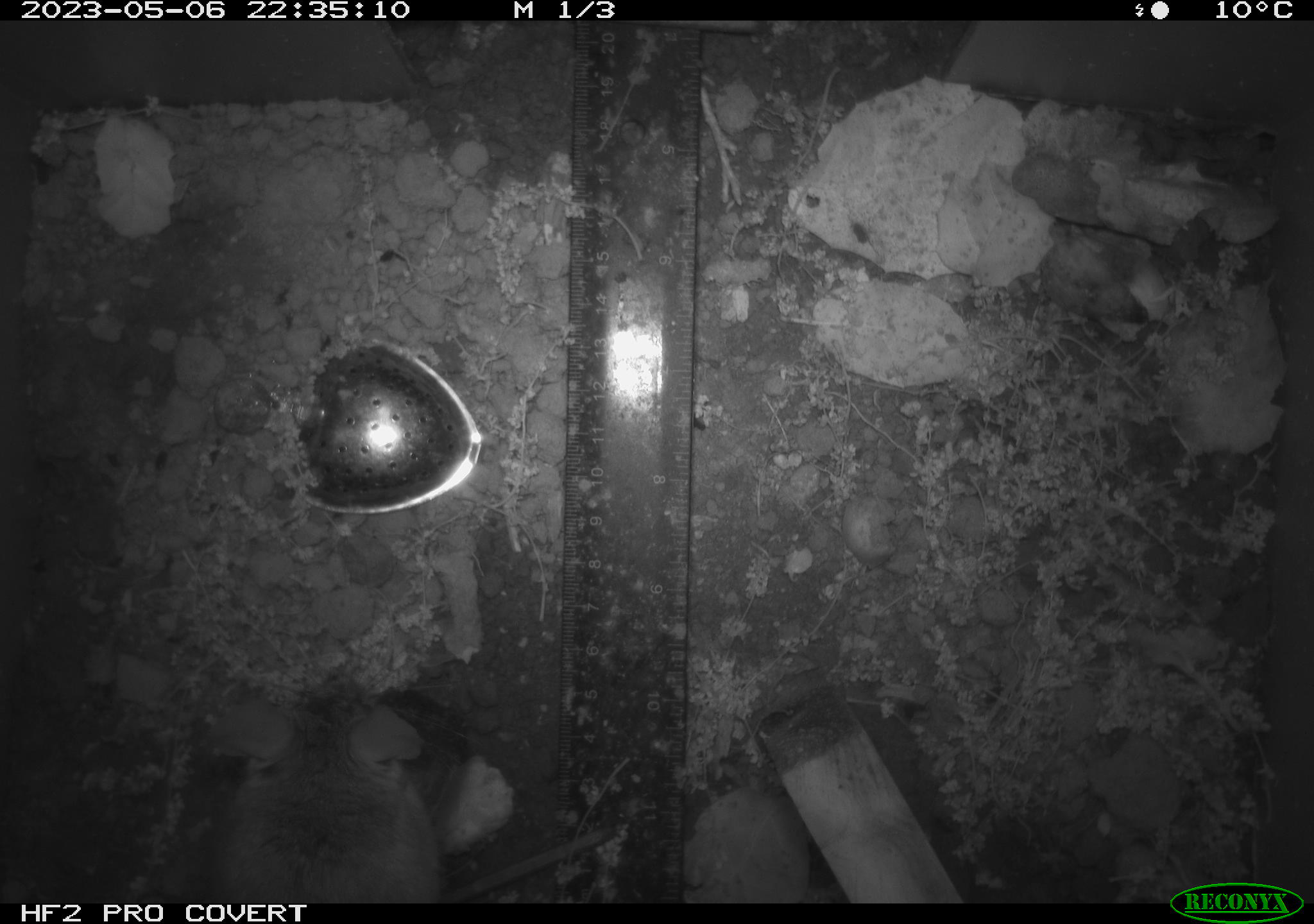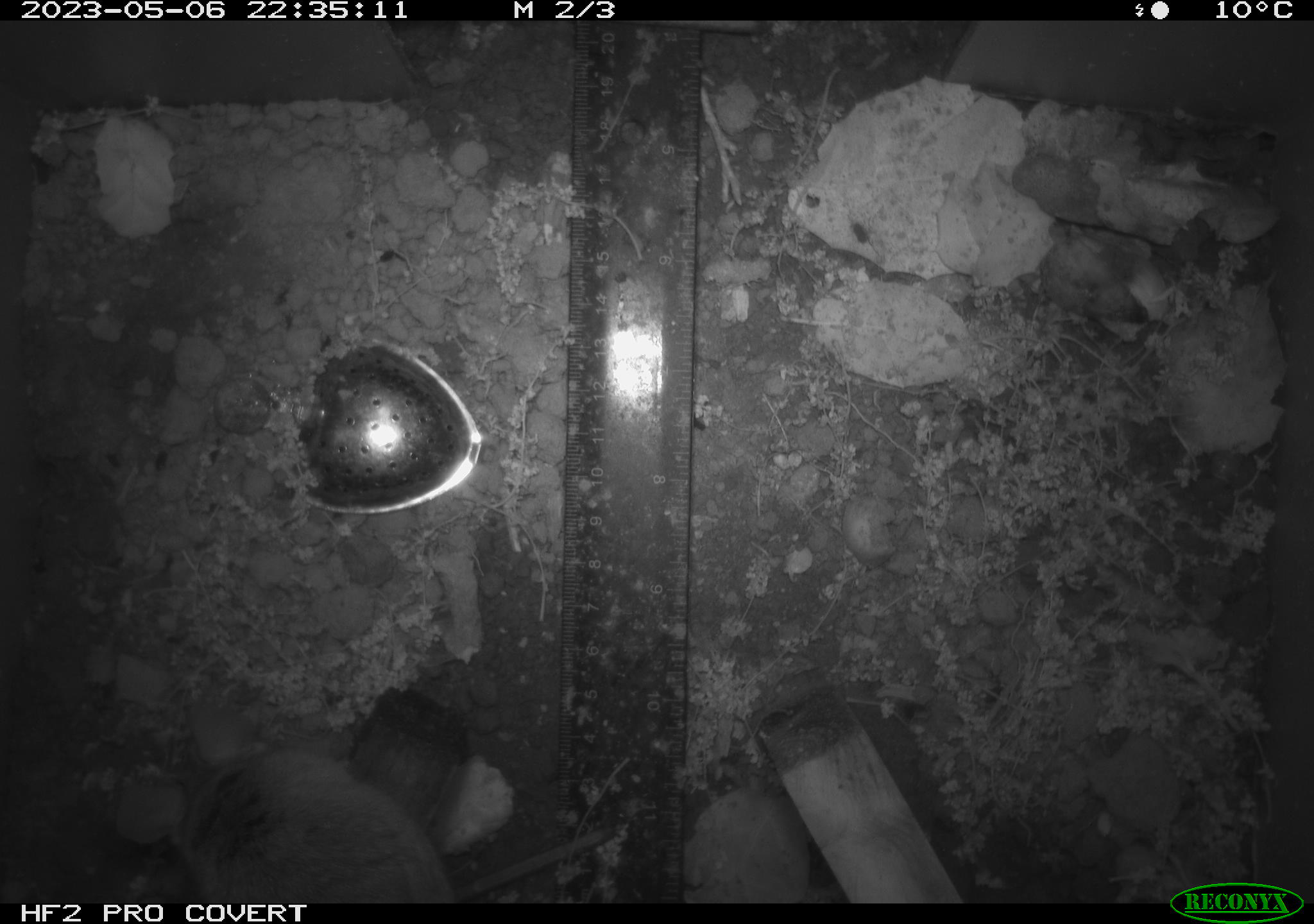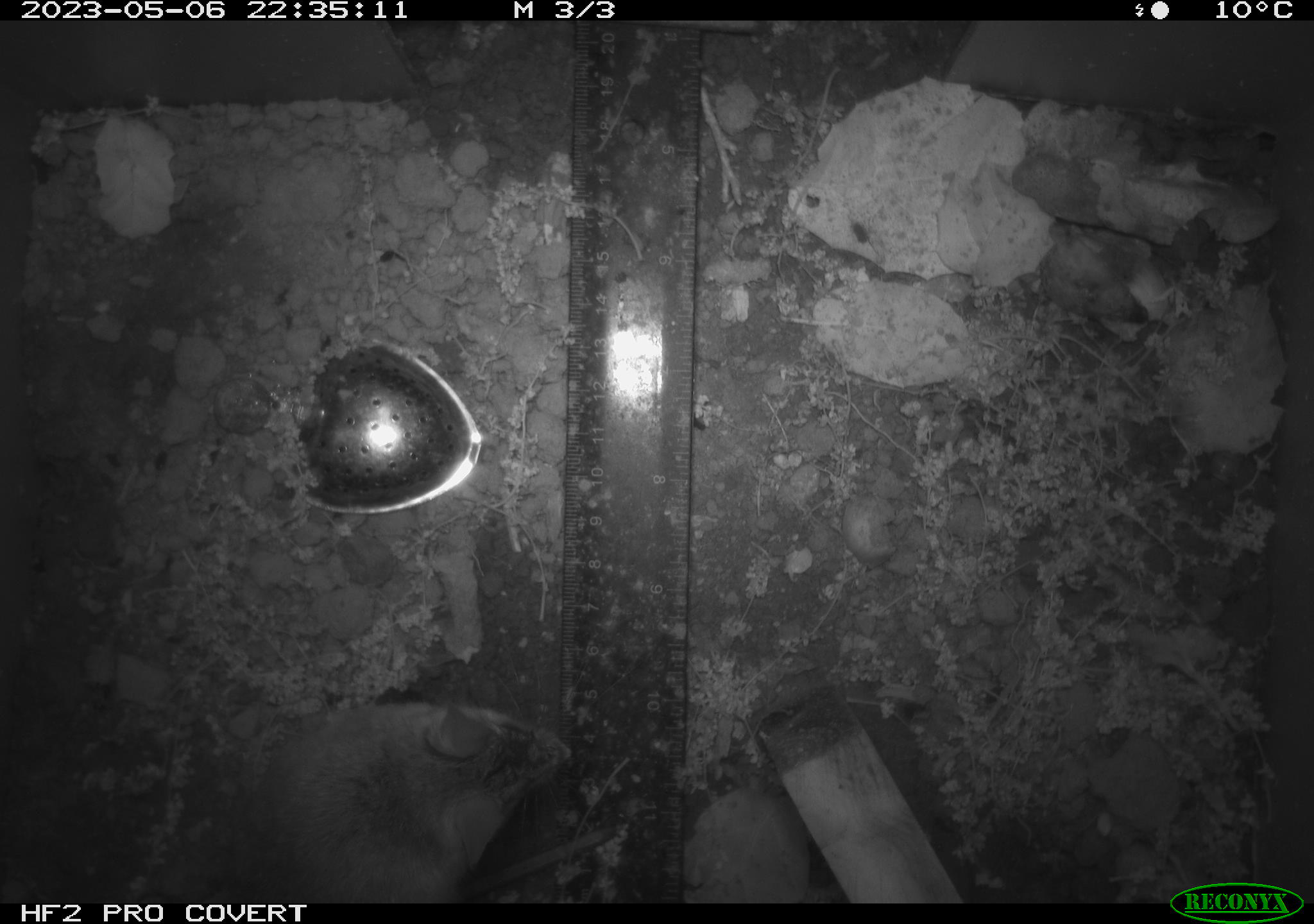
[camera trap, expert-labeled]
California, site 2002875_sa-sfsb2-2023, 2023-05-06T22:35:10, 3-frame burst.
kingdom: Animalia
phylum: Chordata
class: Mammalia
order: Rodentia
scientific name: Rodentia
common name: mouse species